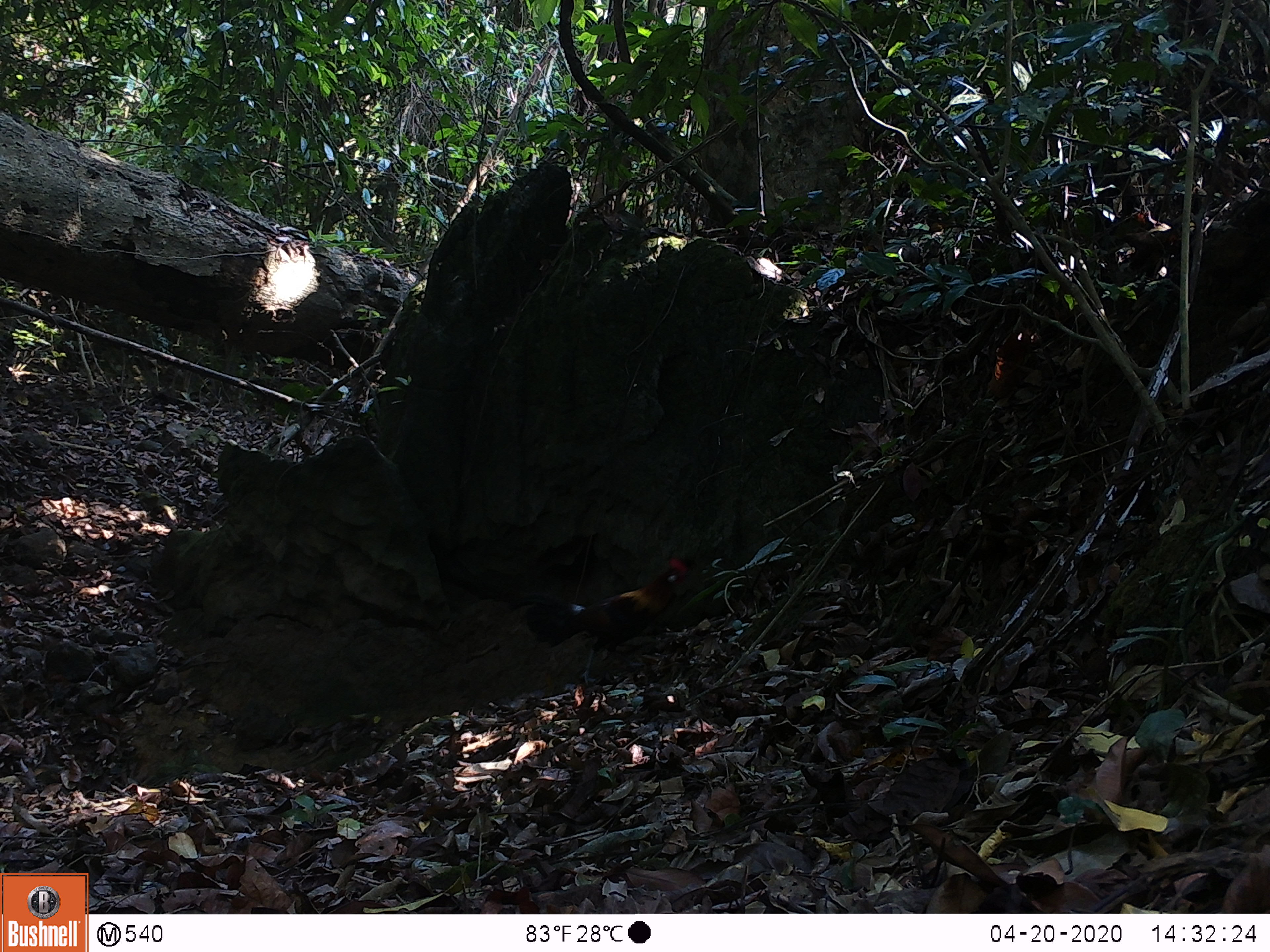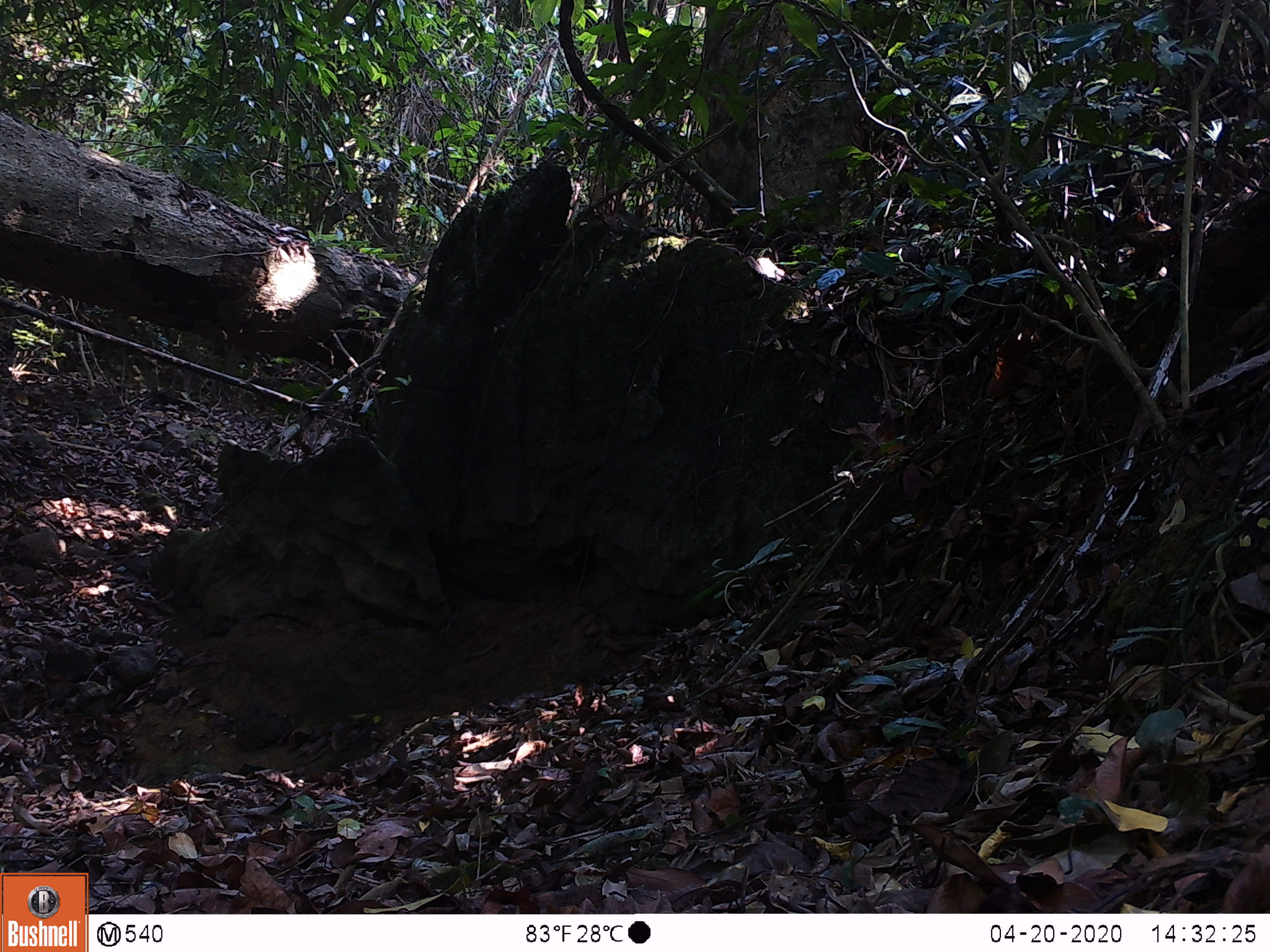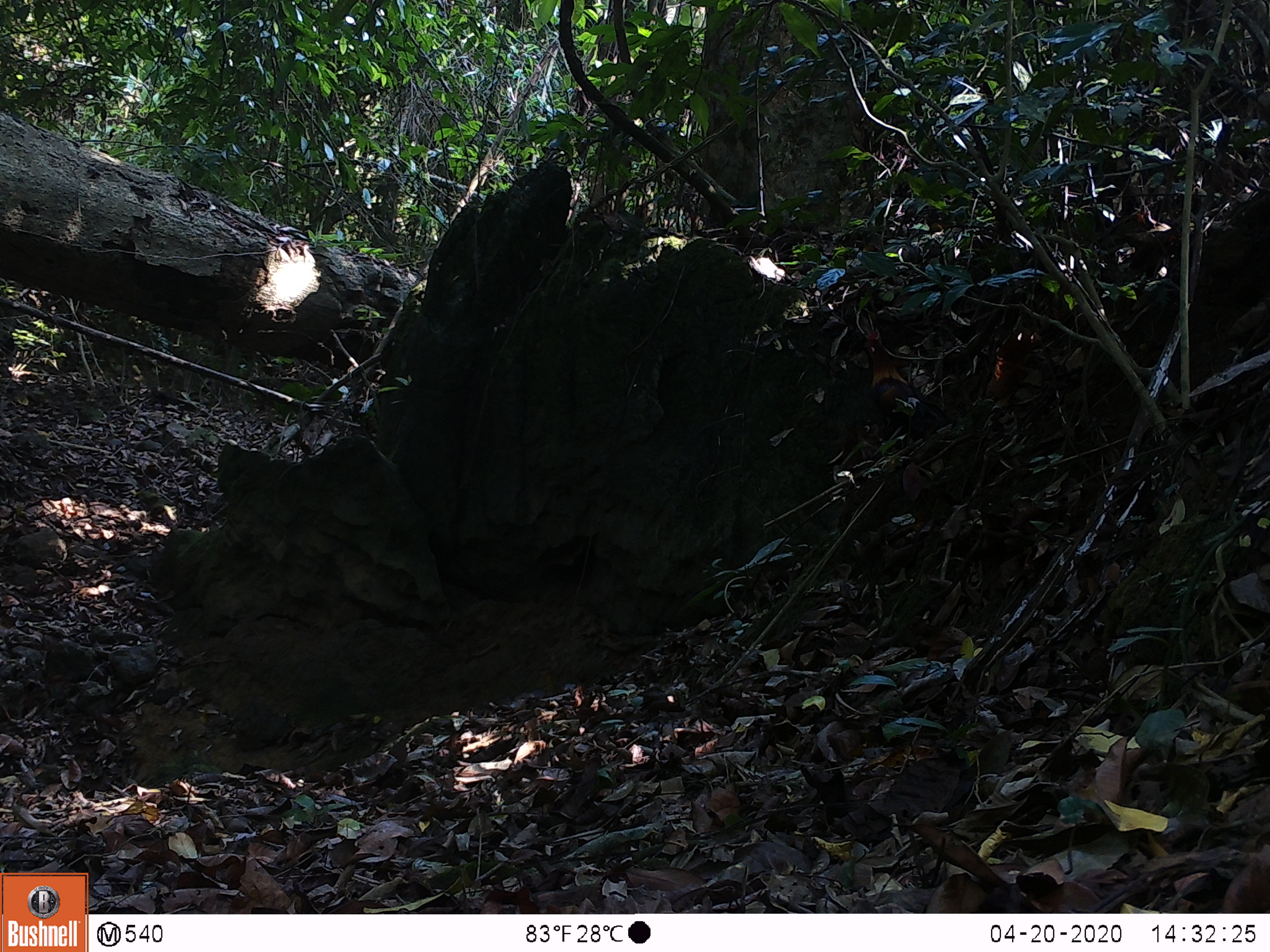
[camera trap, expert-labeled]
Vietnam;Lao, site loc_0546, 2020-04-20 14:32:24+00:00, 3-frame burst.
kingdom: Animalia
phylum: Chordata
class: Aves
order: Galliformes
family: Phasianidae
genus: Gallus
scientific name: Gallus gallus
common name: red junglefowl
Red junglefowl (Gallus gallus). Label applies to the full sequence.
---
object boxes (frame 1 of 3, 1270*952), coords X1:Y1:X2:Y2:
red junglefowl: 522:555:700:687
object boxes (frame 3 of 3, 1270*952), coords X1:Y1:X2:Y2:
red junglefowl: 863:329:948:430